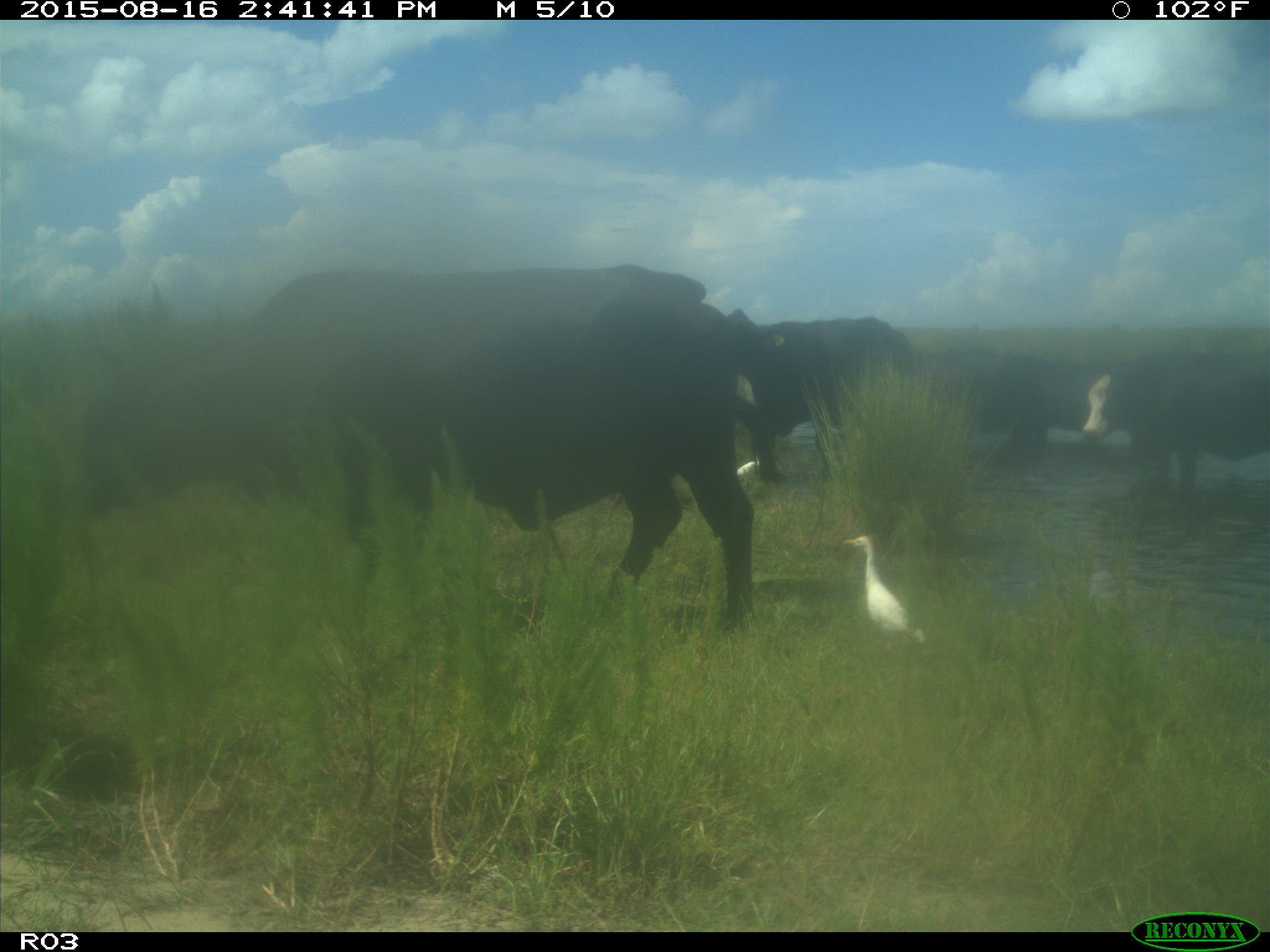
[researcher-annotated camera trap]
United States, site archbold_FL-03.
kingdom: Animalia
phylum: Chordata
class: Mammalia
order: Artiodactyla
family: Bovidae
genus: Bos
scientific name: Bos taurus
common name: domestic cow